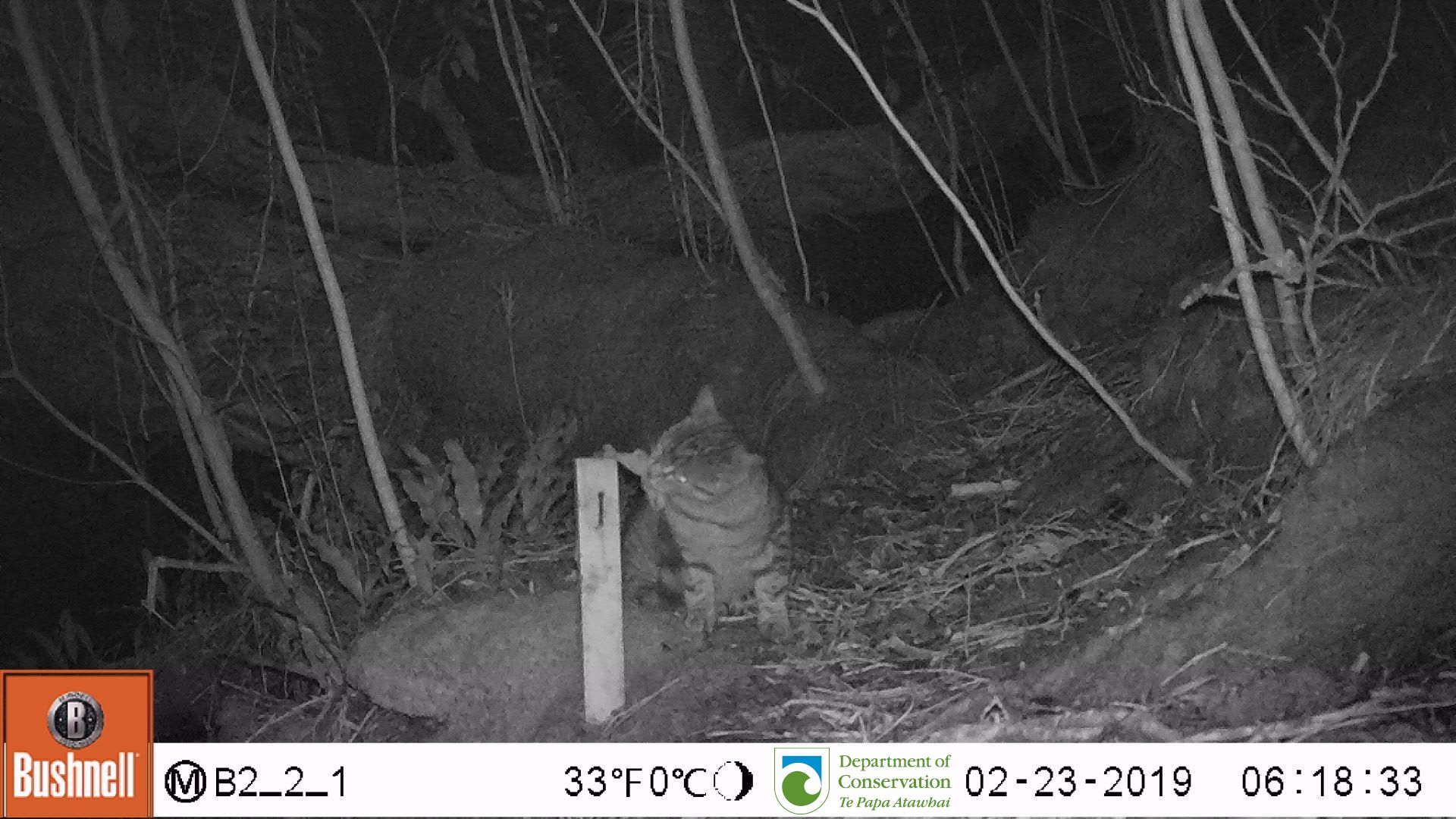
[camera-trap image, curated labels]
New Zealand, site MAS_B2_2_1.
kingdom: Animalia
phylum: Chordata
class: Mammalia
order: Carnivora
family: Felidae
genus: Felis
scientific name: Felis catus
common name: domestic cat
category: cat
Cat (domestic cat) (Felis catus).